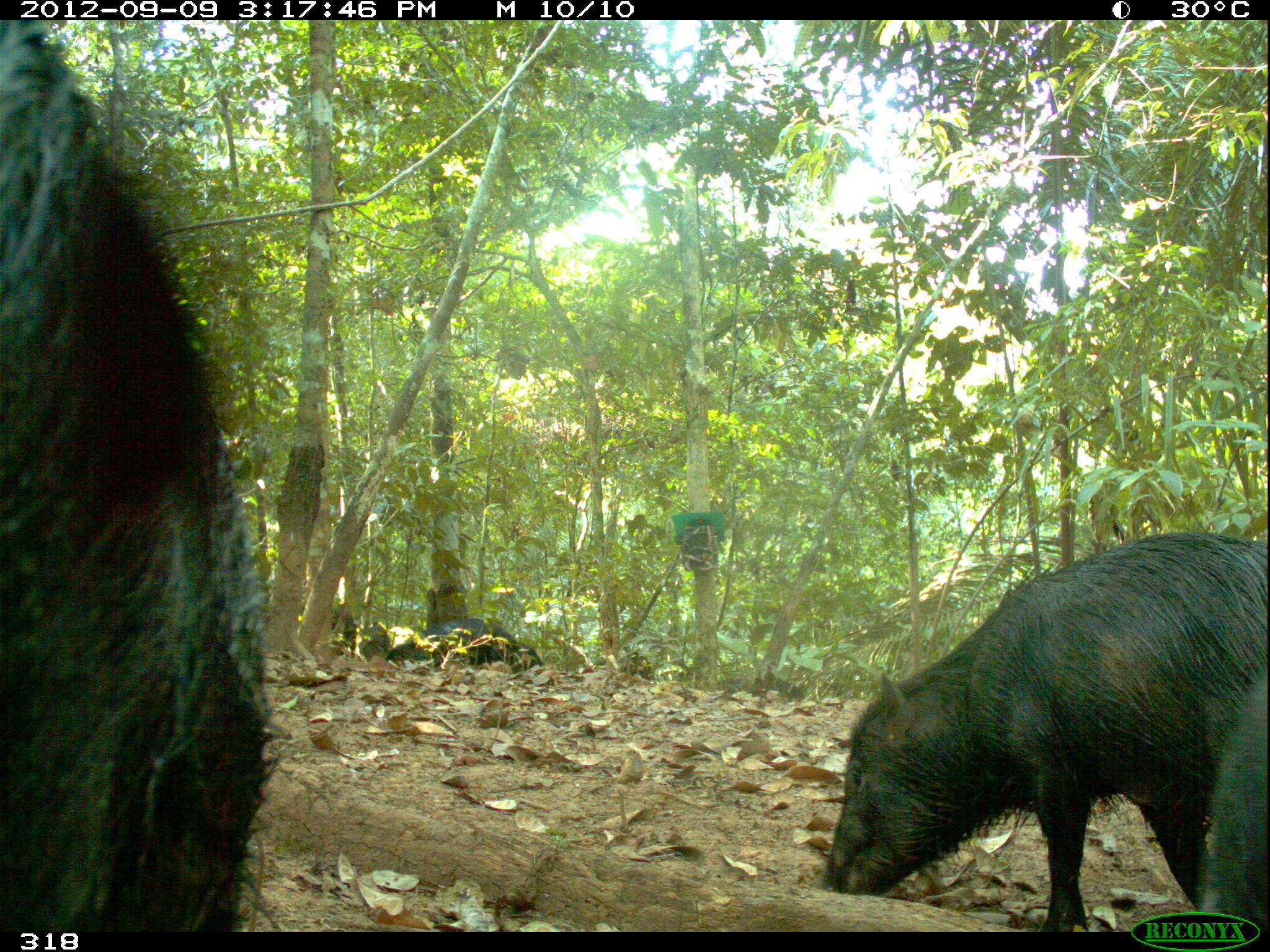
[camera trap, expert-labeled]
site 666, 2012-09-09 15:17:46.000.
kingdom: Animalia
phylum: Chordata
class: Mammalia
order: Artiodactyla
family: Tayassuidae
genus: Tayassu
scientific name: Tayassu pecari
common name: white-lipped peccary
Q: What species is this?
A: Tayassu pecari (white-lipped peccary).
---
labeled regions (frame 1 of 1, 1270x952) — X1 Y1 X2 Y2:
tayassu pecari: 0 19 266 931; 815 532 1270 932; 1195 664 1270 930; 384 612 517 667; 329 604 388 669; 466 641 544 673; 715 672 806 699